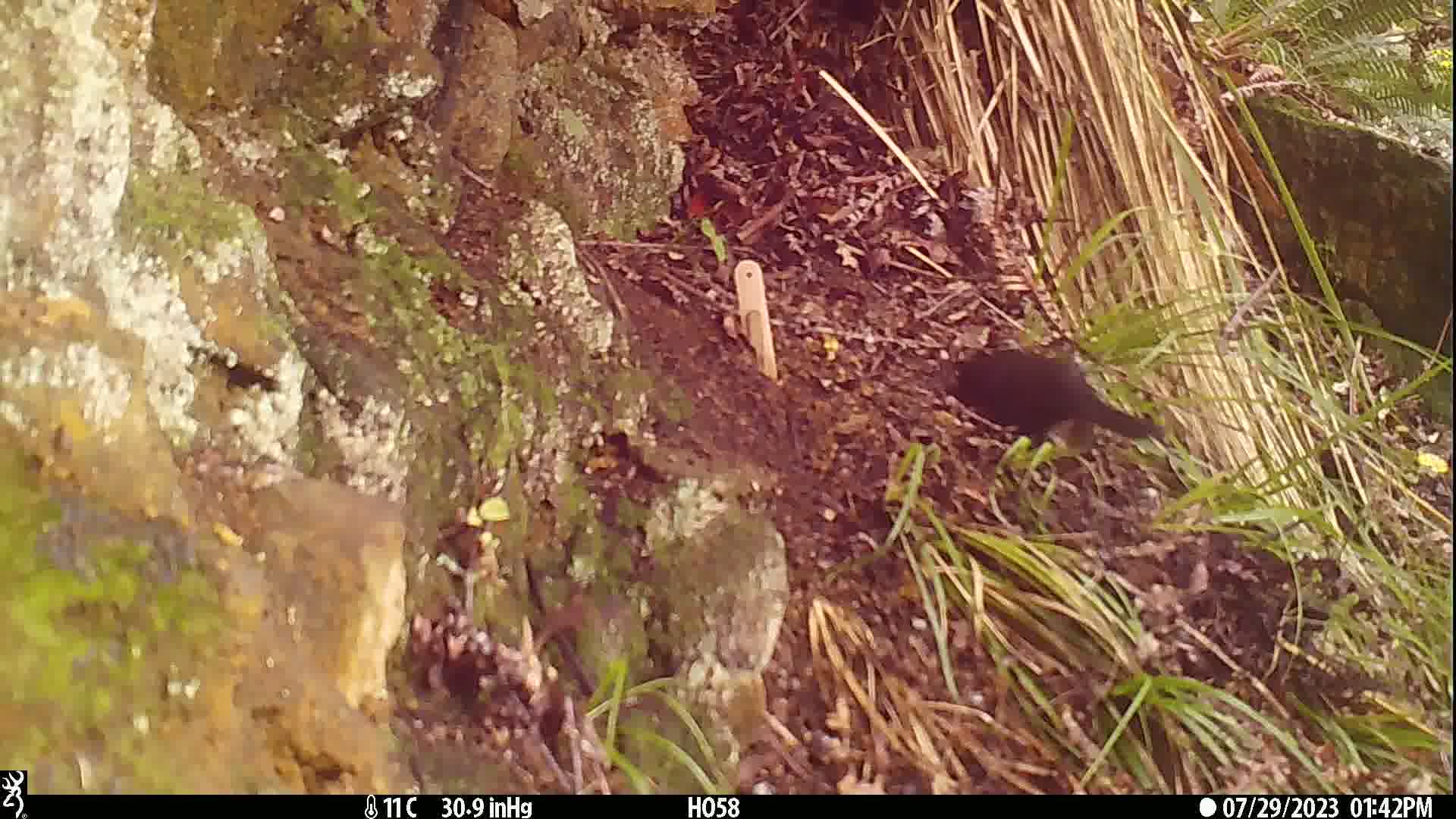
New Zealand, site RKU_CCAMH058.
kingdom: Animalia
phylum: Chordata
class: Aves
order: Passeriformes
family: Turdidae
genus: Turdus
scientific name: Turdus merula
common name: eurasian blackbird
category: blackbird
Blackbird (eurasian blackbird) (Turdus merula).